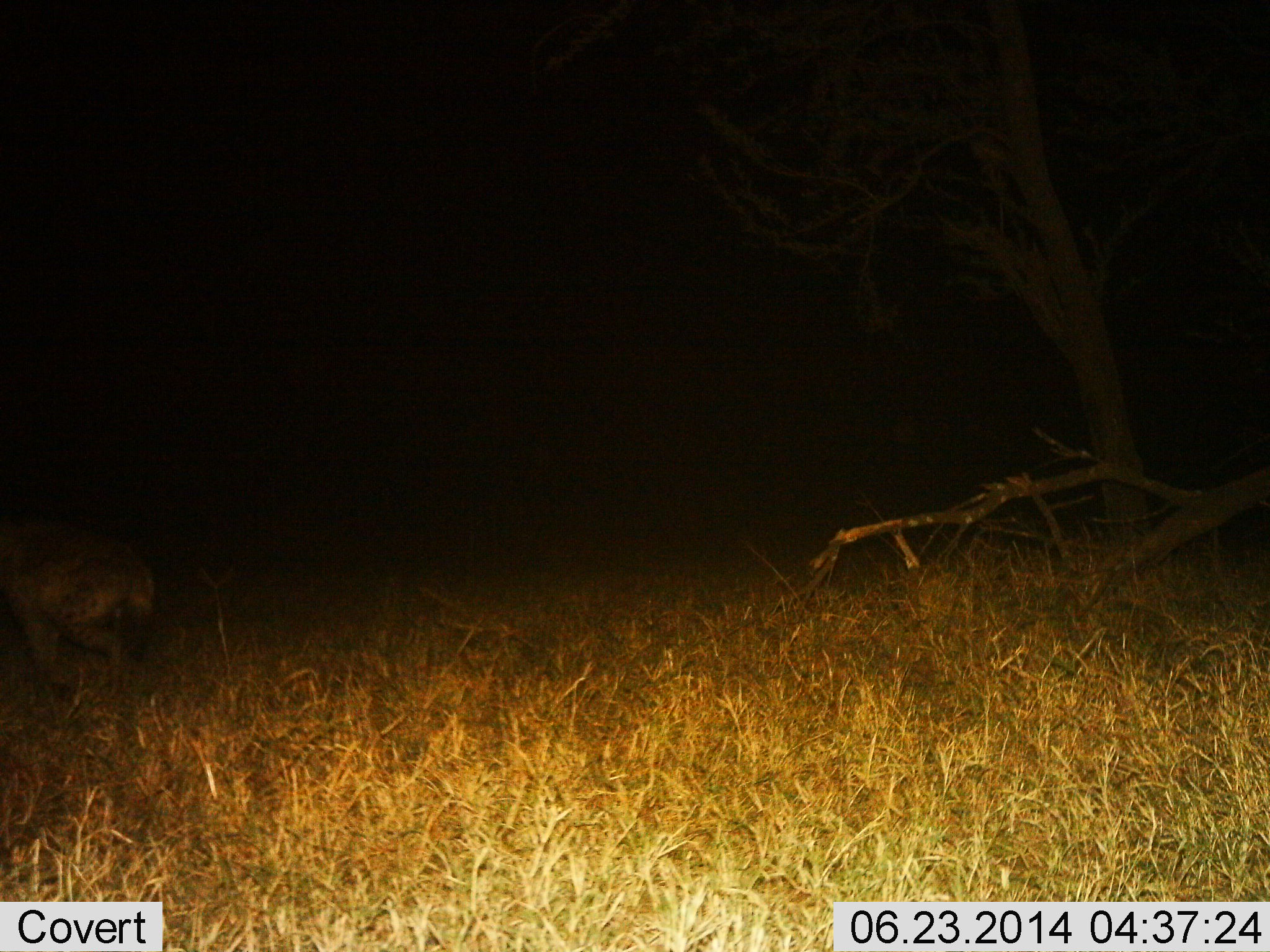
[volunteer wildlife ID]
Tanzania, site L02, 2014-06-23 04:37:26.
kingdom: Animalia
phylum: Chordata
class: Mammalia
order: Carnivora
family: Hyaenidae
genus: Crocuta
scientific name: Crocuta crocuta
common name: spotted hyena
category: hyenaspotted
Hyenaspotted (spotted hyena) (Crocuta crocuta), count 1. Behavior (volunteer vote fractions): standing 0%, resting 0%, moving 90%, interacting 0%. Young present (vote fraction): 0%. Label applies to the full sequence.